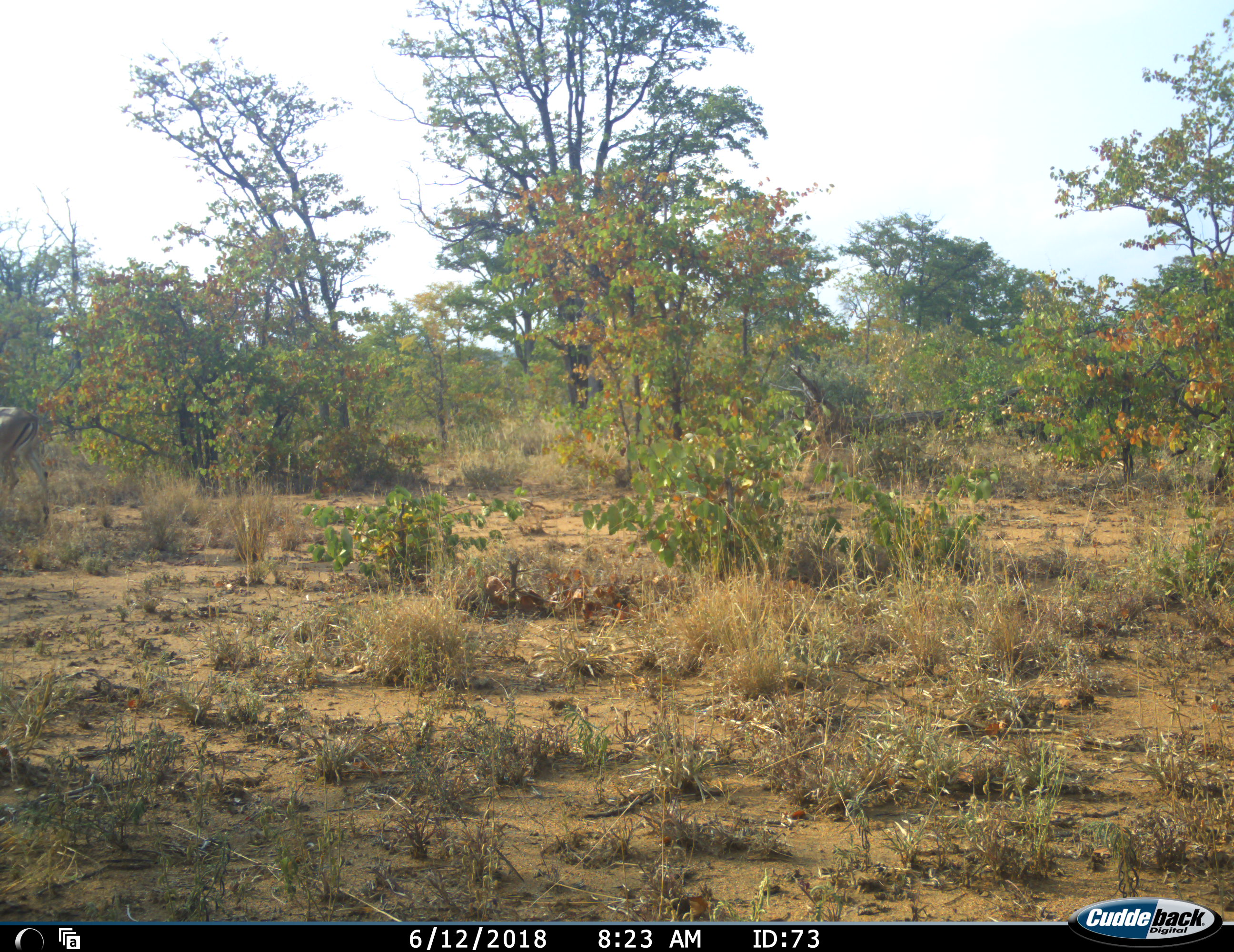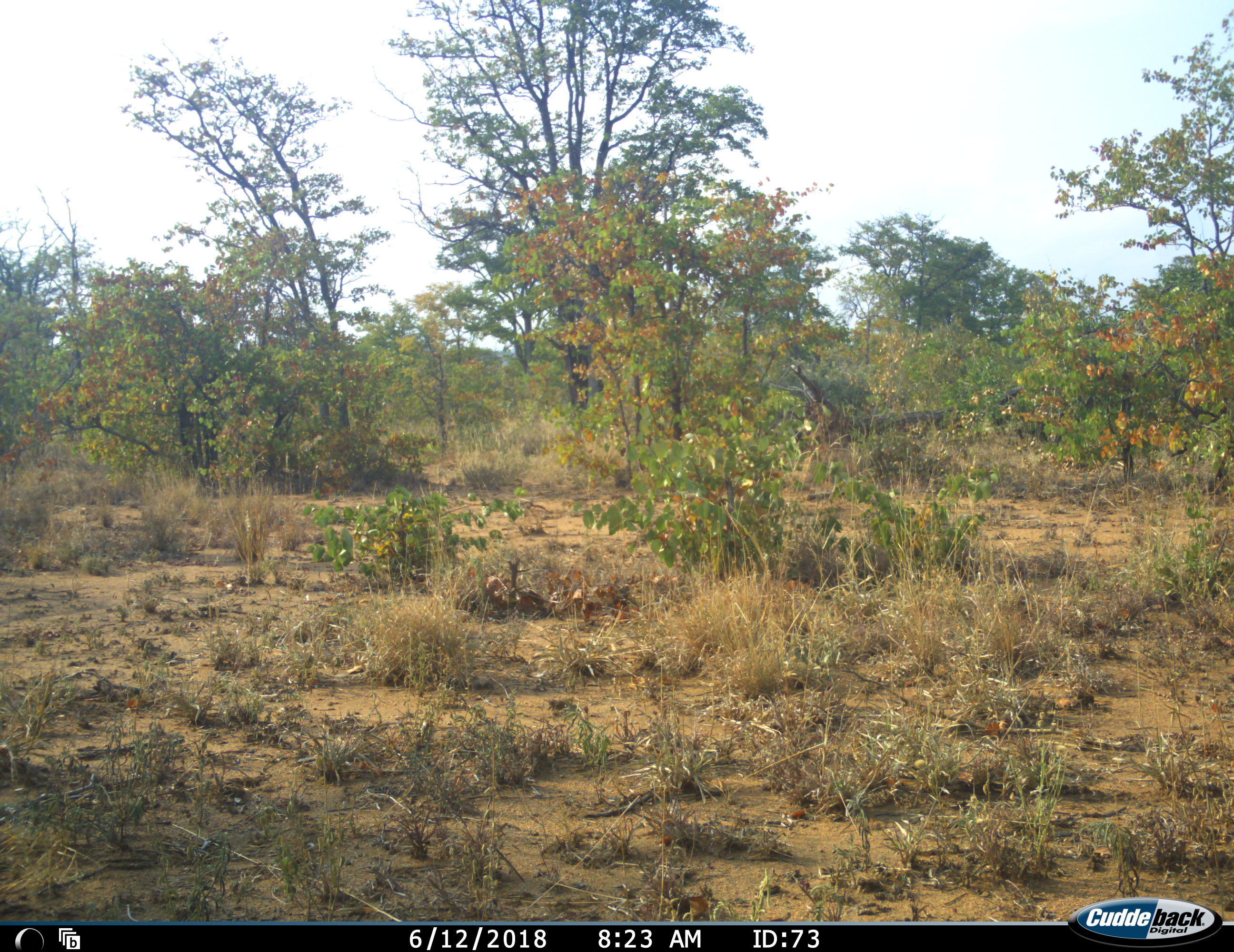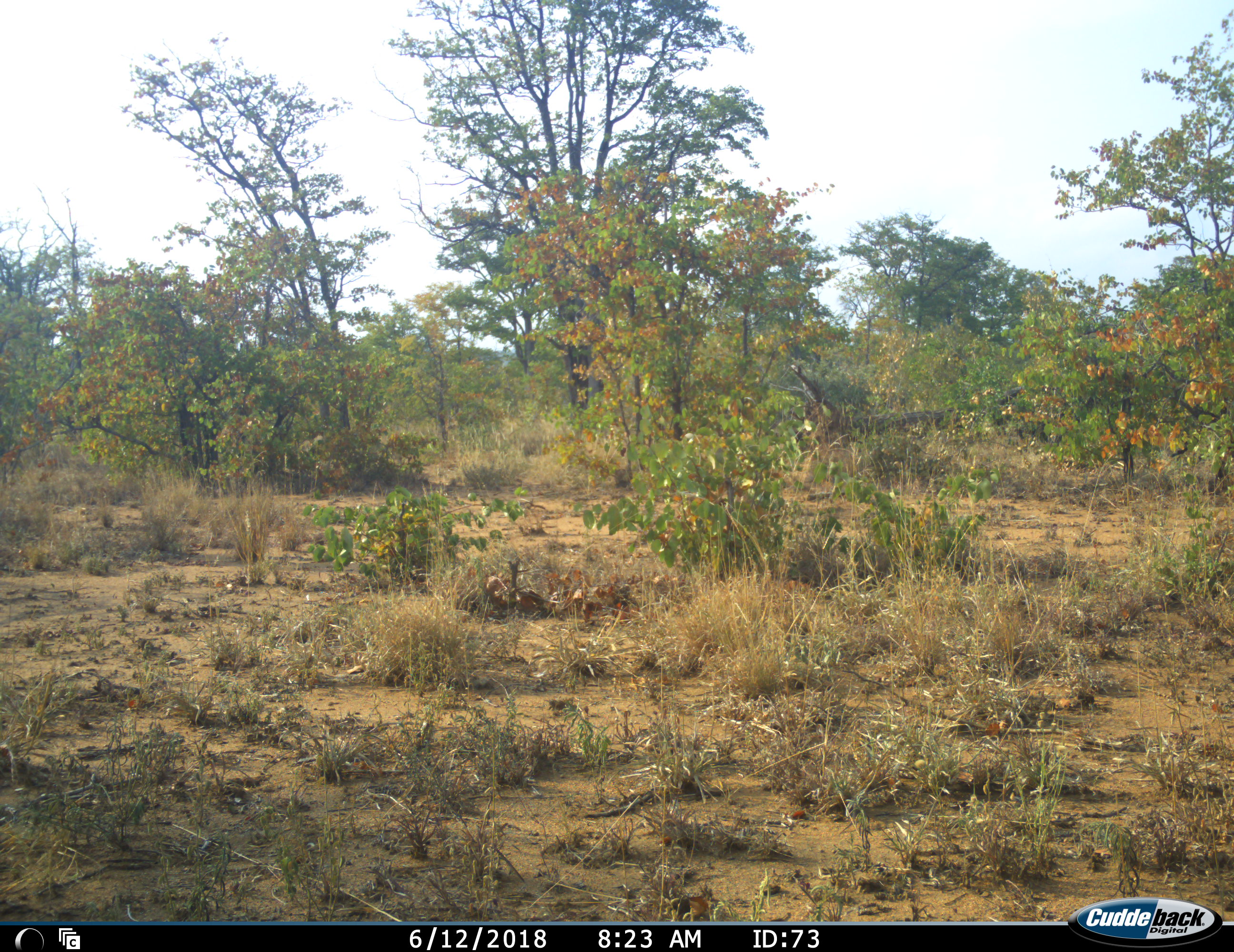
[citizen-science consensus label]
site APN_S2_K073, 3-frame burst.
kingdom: Animalia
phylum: Chordata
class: Mammalia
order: Artiodactyla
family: Bovidae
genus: Aepyceros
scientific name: Aepyceros melampus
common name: impala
Impala (Aepyceros melampus), count 1. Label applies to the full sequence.